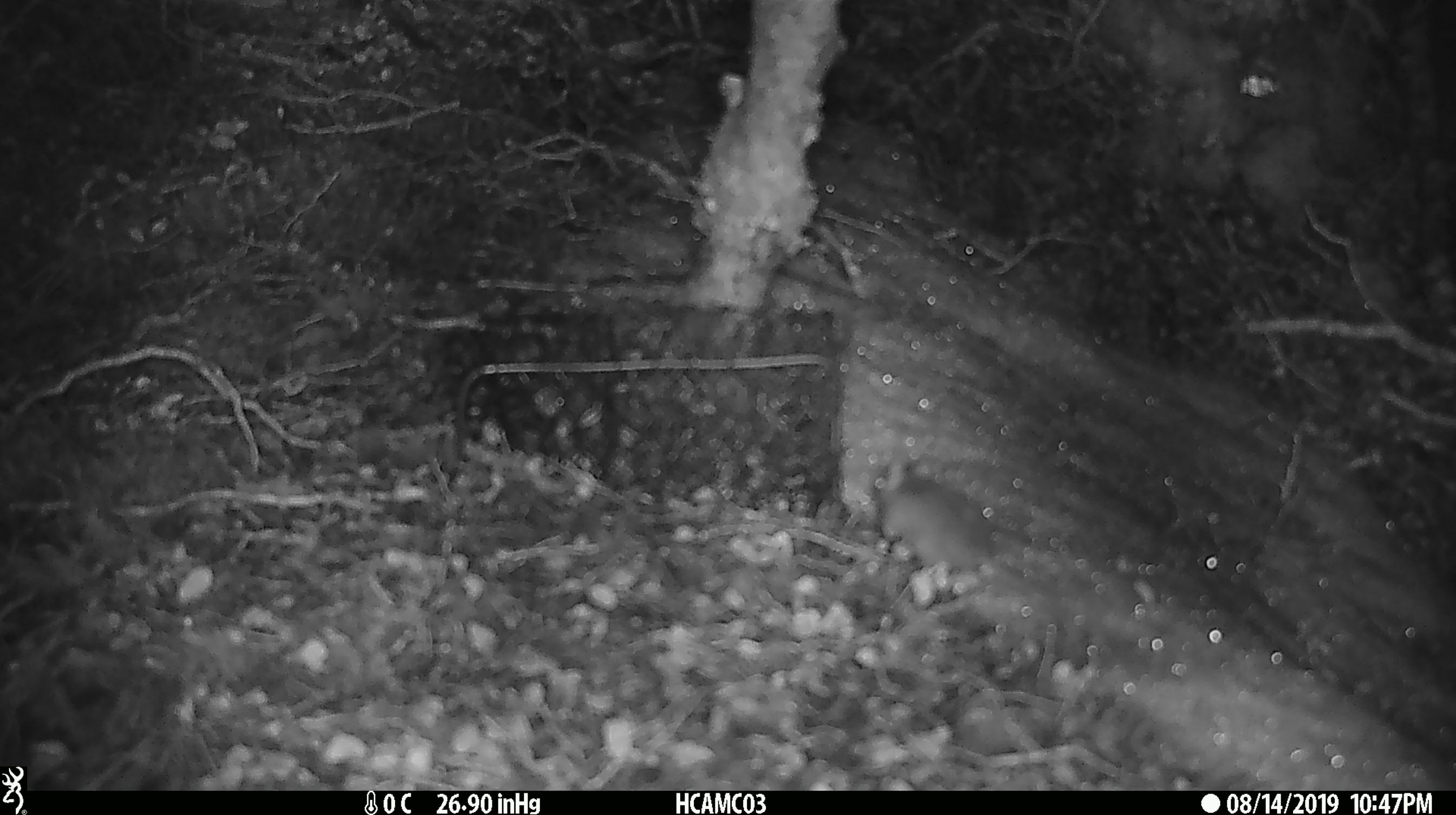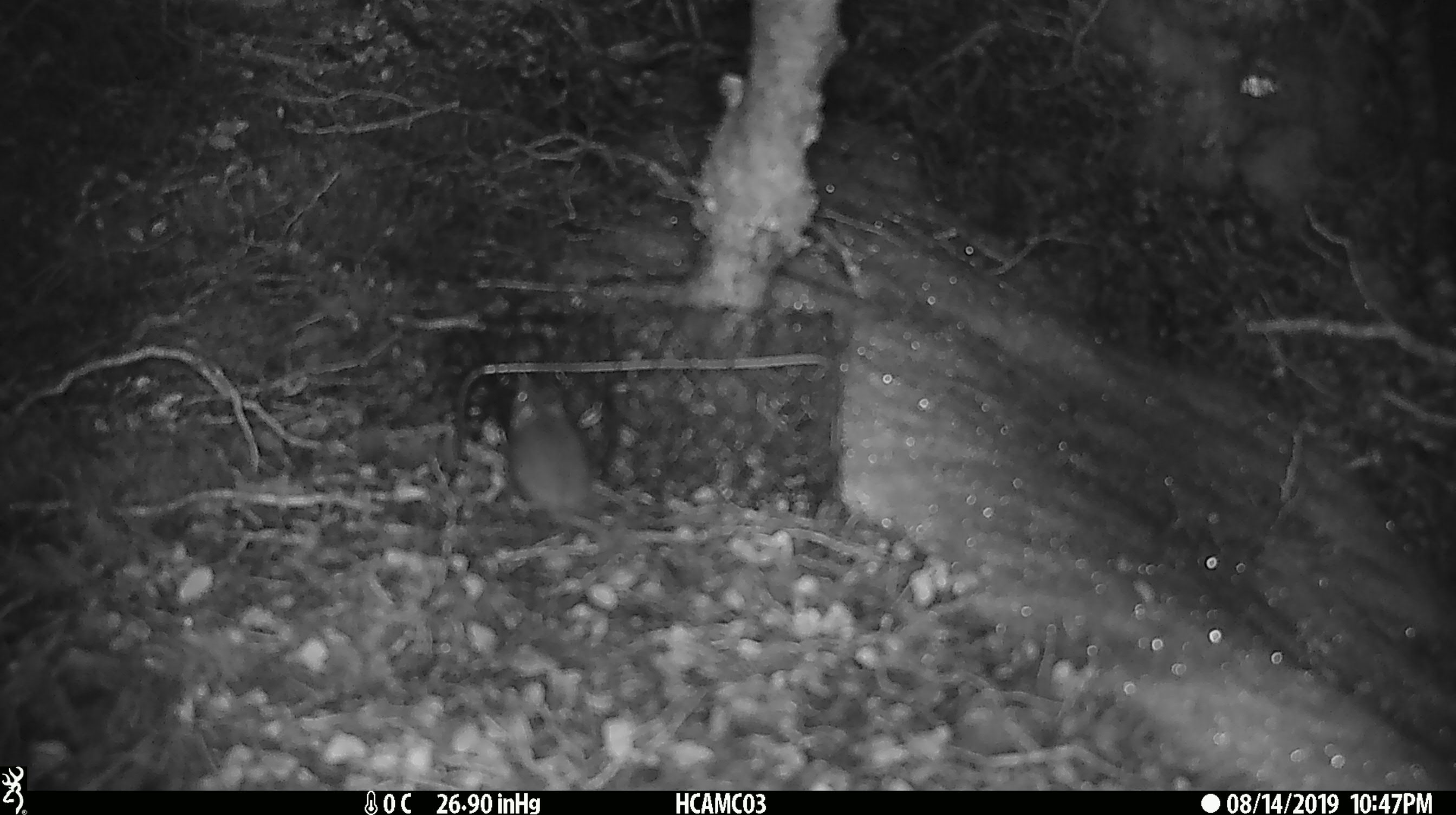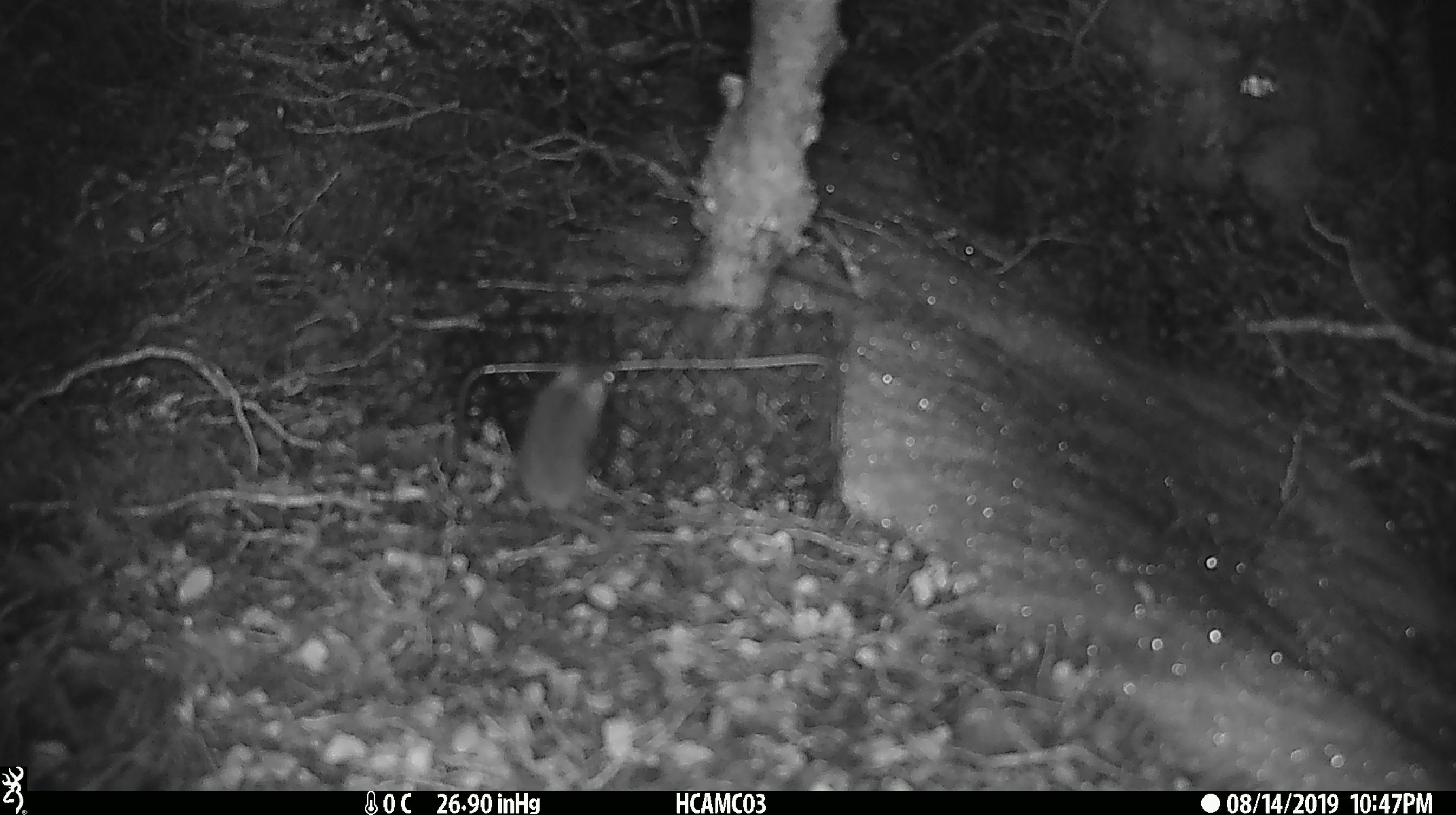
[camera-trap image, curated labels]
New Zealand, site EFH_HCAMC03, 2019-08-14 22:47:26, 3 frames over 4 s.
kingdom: Animalia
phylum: Chordata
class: Mammalia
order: Rodentia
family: Muridae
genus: Mus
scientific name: Mus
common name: mouse